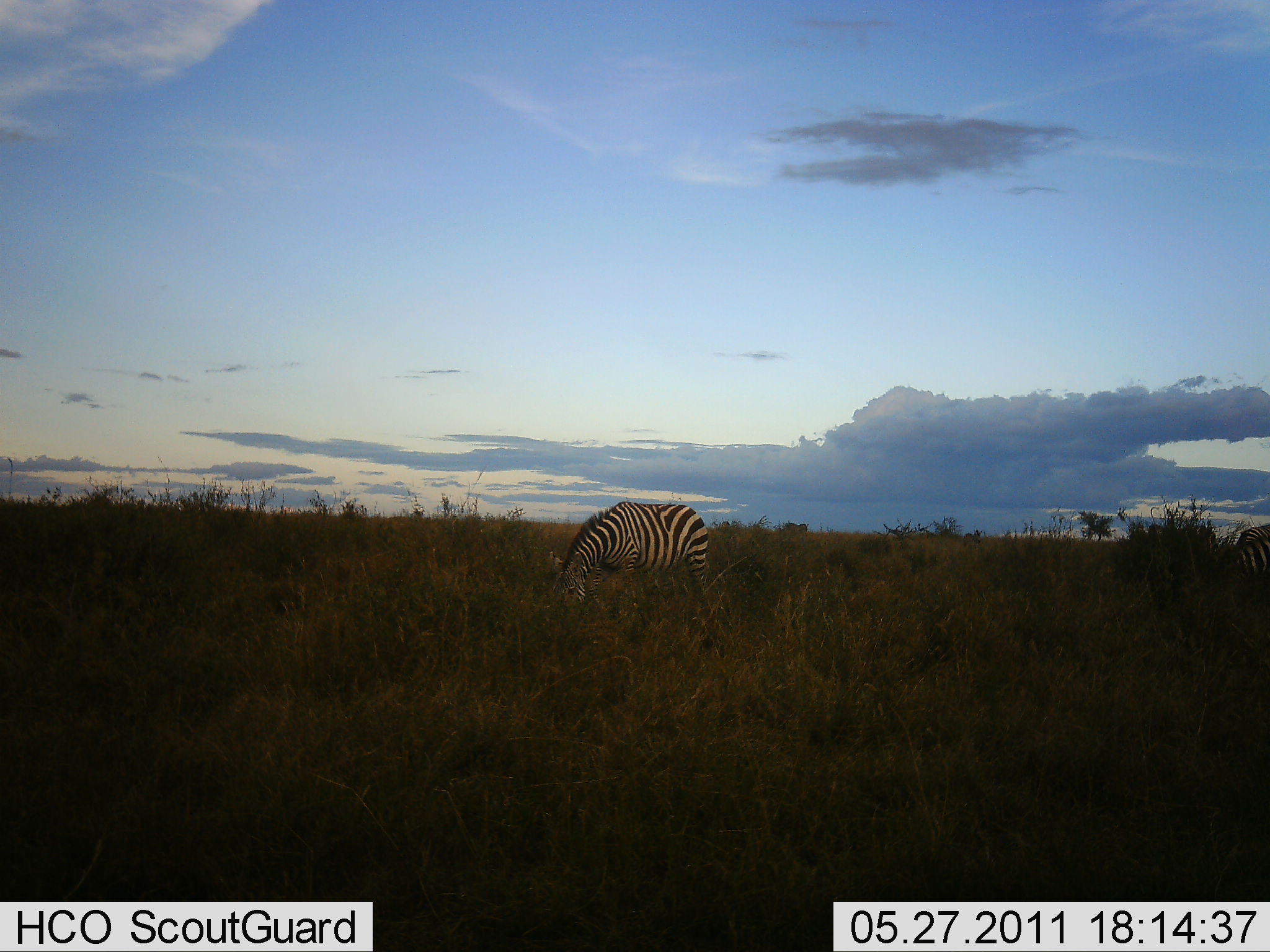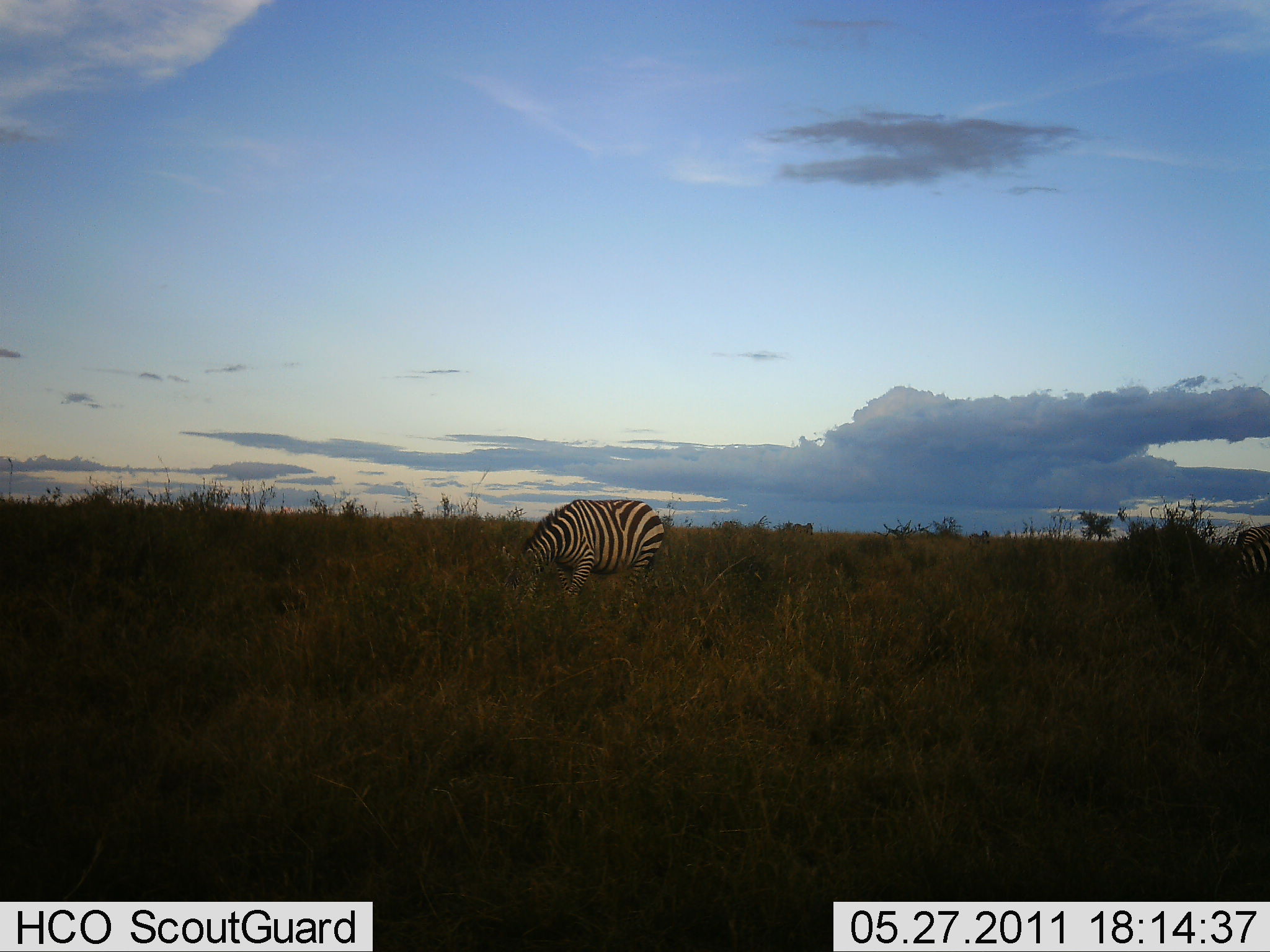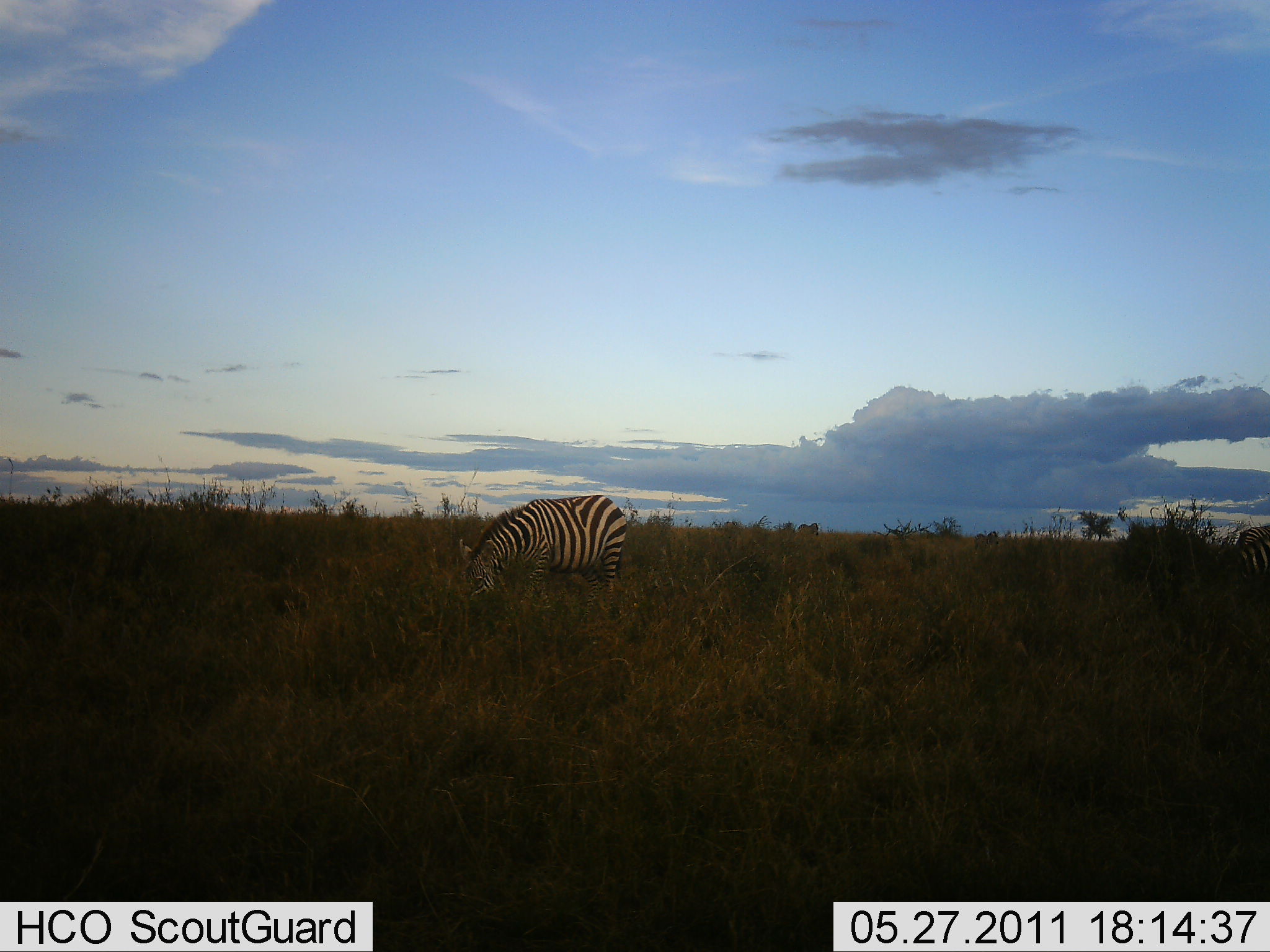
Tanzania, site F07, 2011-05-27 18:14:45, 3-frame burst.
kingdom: Animalia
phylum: Chordata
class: Mammalia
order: Perissodactyla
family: Equidae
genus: Equus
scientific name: Equus quagga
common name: plains zebra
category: zebra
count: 1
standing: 7%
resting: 0%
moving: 13%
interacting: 0%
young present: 0%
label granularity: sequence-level